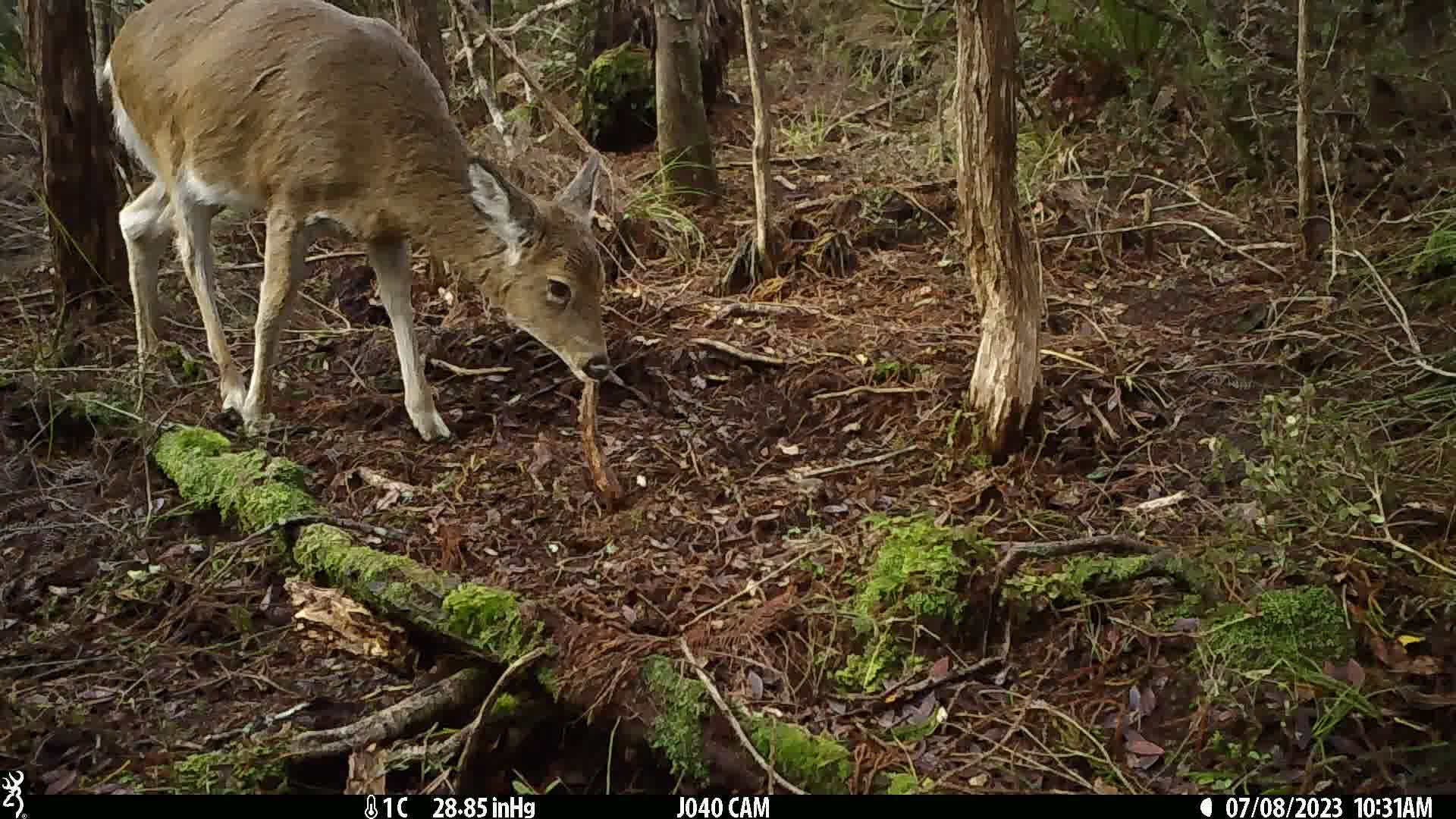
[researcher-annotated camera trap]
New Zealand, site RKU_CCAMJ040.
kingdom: Animalia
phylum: Chordata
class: Mammalia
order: Artiodactyla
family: Cervidae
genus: Odocoileus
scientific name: Odocoileus virginianus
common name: white-tailed deer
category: white tailed deer